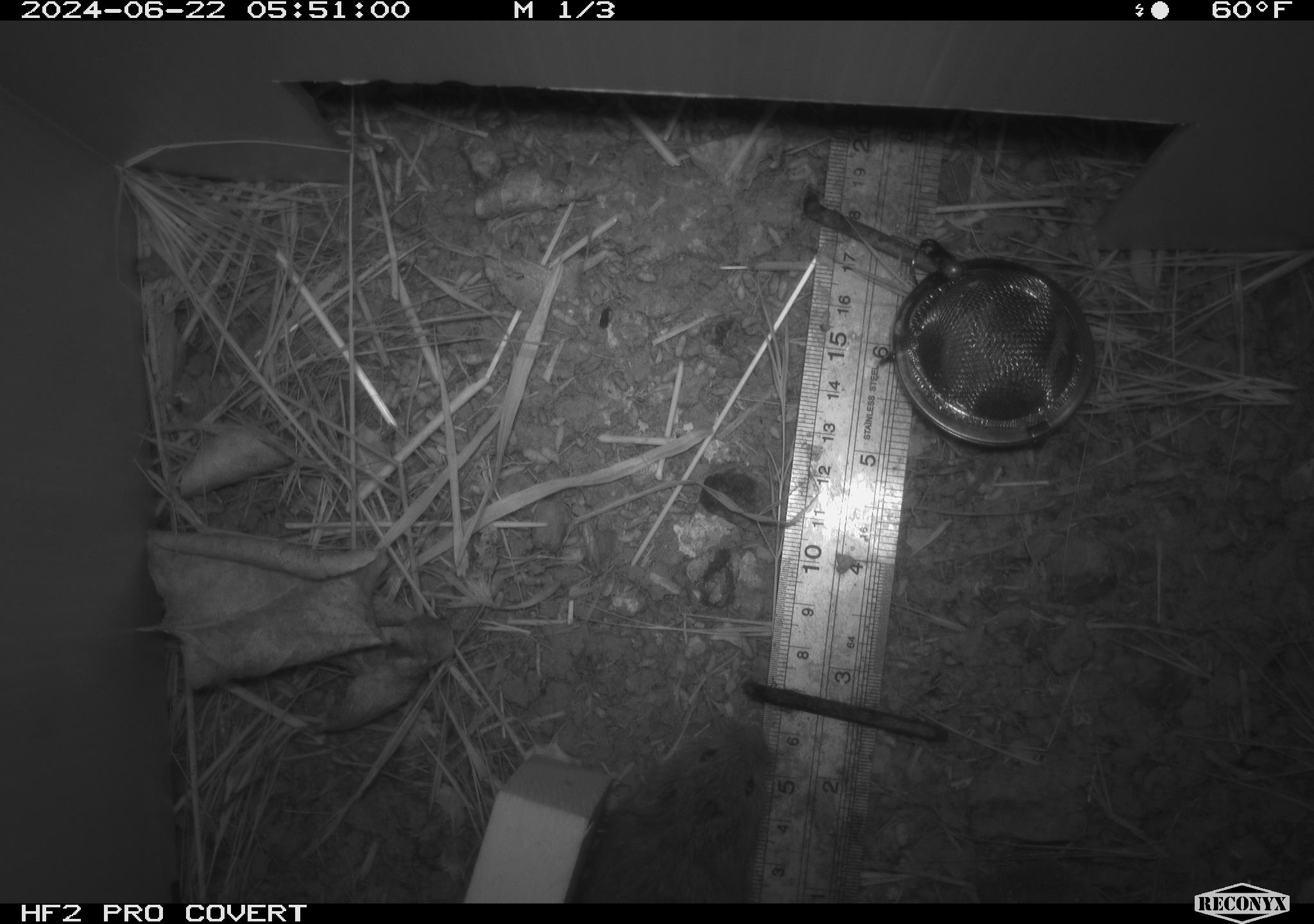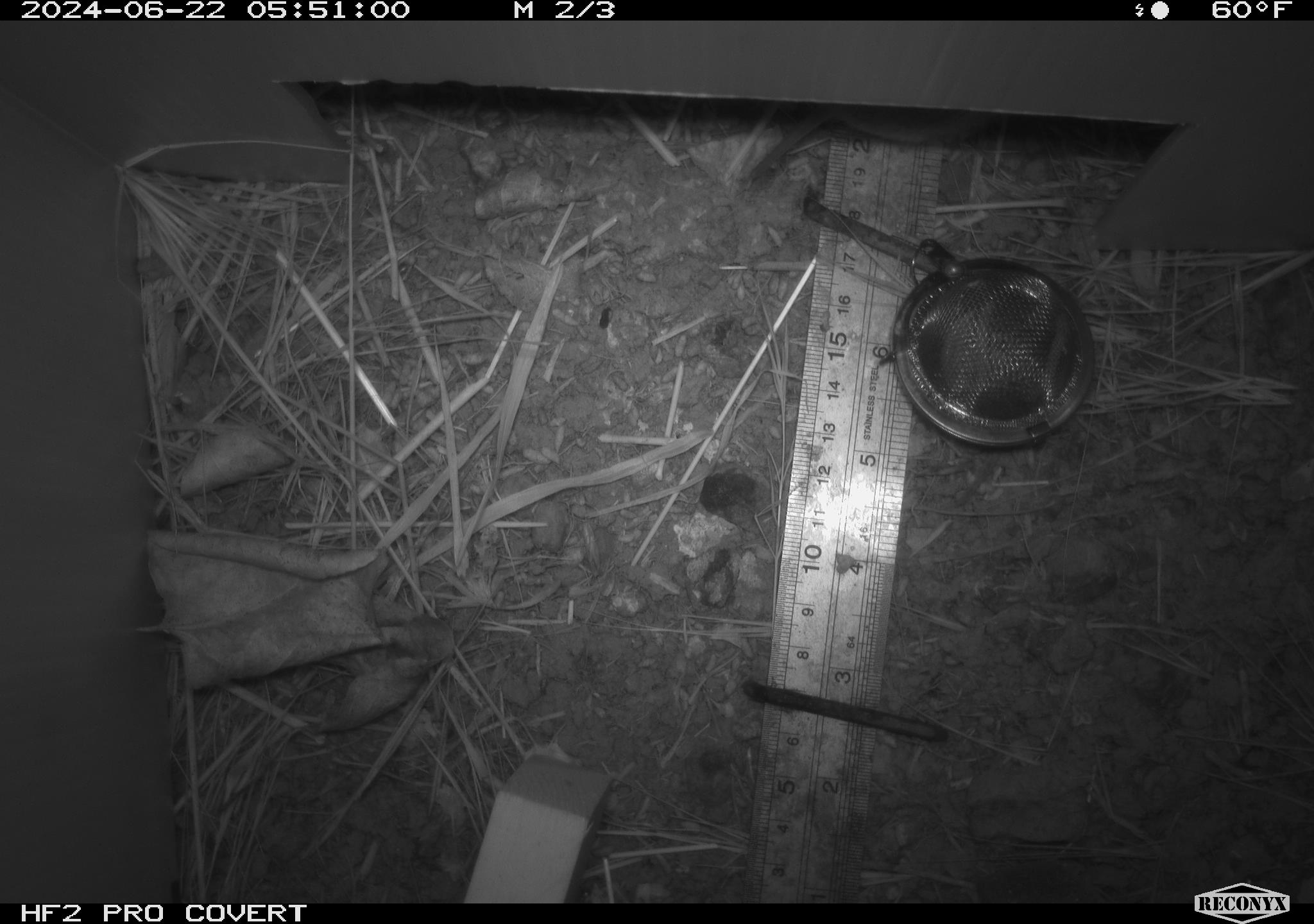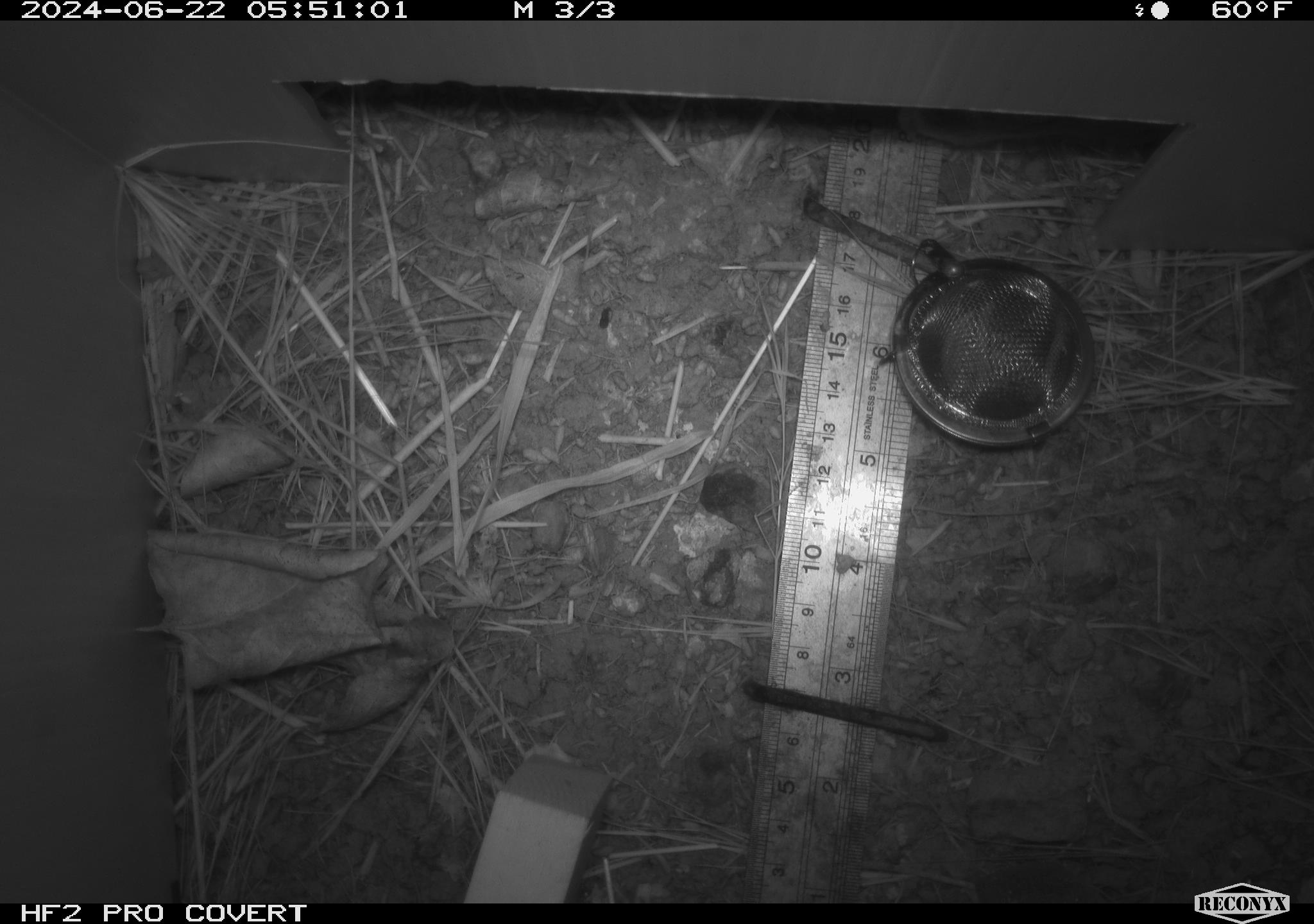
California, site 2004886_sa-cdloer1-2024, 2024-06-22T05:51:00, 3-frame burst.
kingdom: Animalia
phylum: Chordata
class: Mammalia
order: Rodentia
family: Cricetidae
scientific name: Arvicolinae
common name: voles, lemmings, and muskrats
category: arvicolinae subfamily